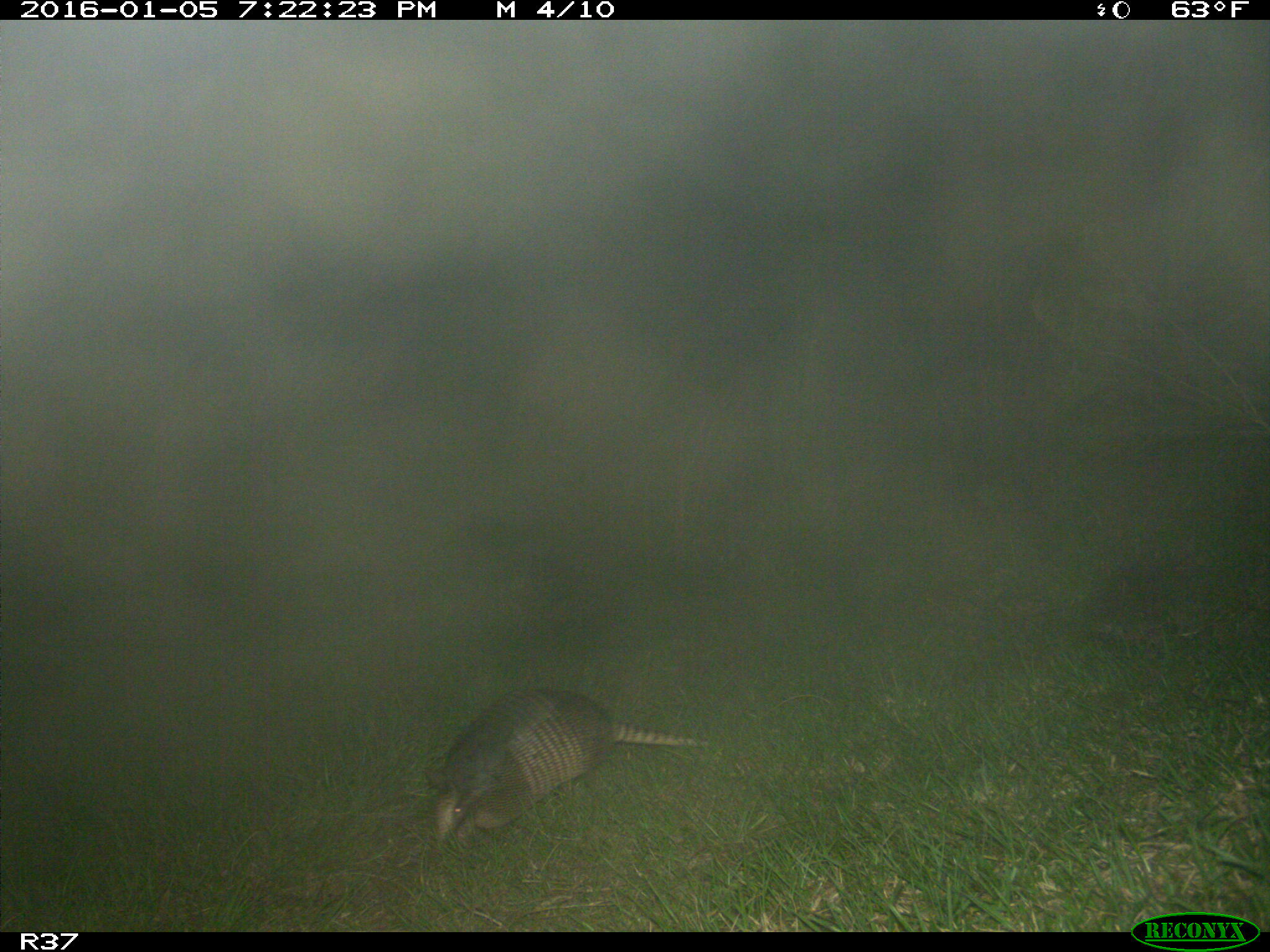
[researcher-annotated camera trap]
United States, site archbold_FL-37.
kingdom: Animalia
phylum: Chordata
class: Mammalia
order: Cingulata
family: Dasypodidae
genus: Dasypus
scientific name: Dasypus novemcinctus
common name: nine-banded armadillo